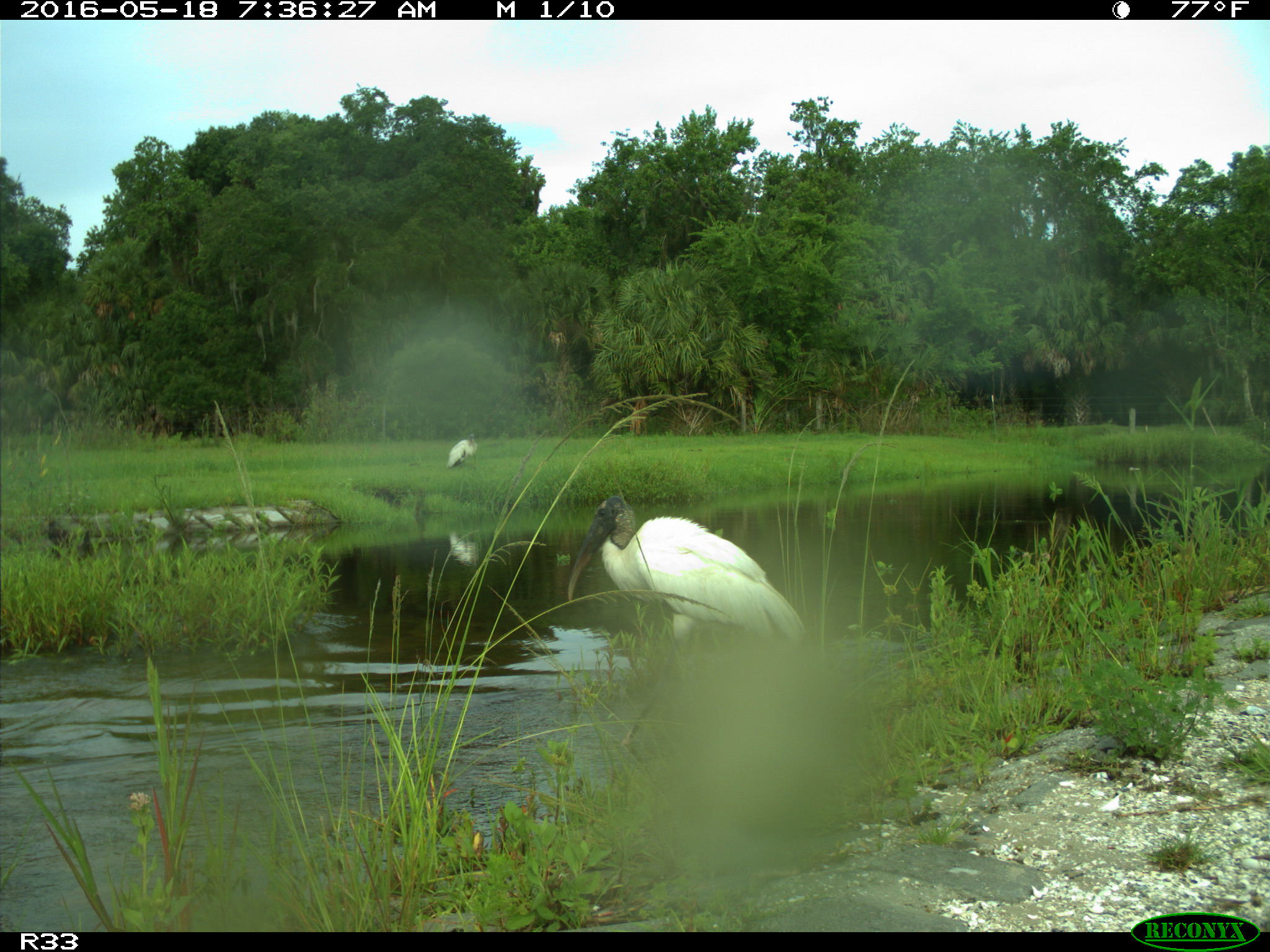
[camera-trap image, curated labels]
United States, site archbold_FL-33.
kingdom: Animalia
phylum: Chordata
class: Aves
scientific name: Aves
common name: birds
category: unidentified bird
Unidentified bird (birds) (Aves).